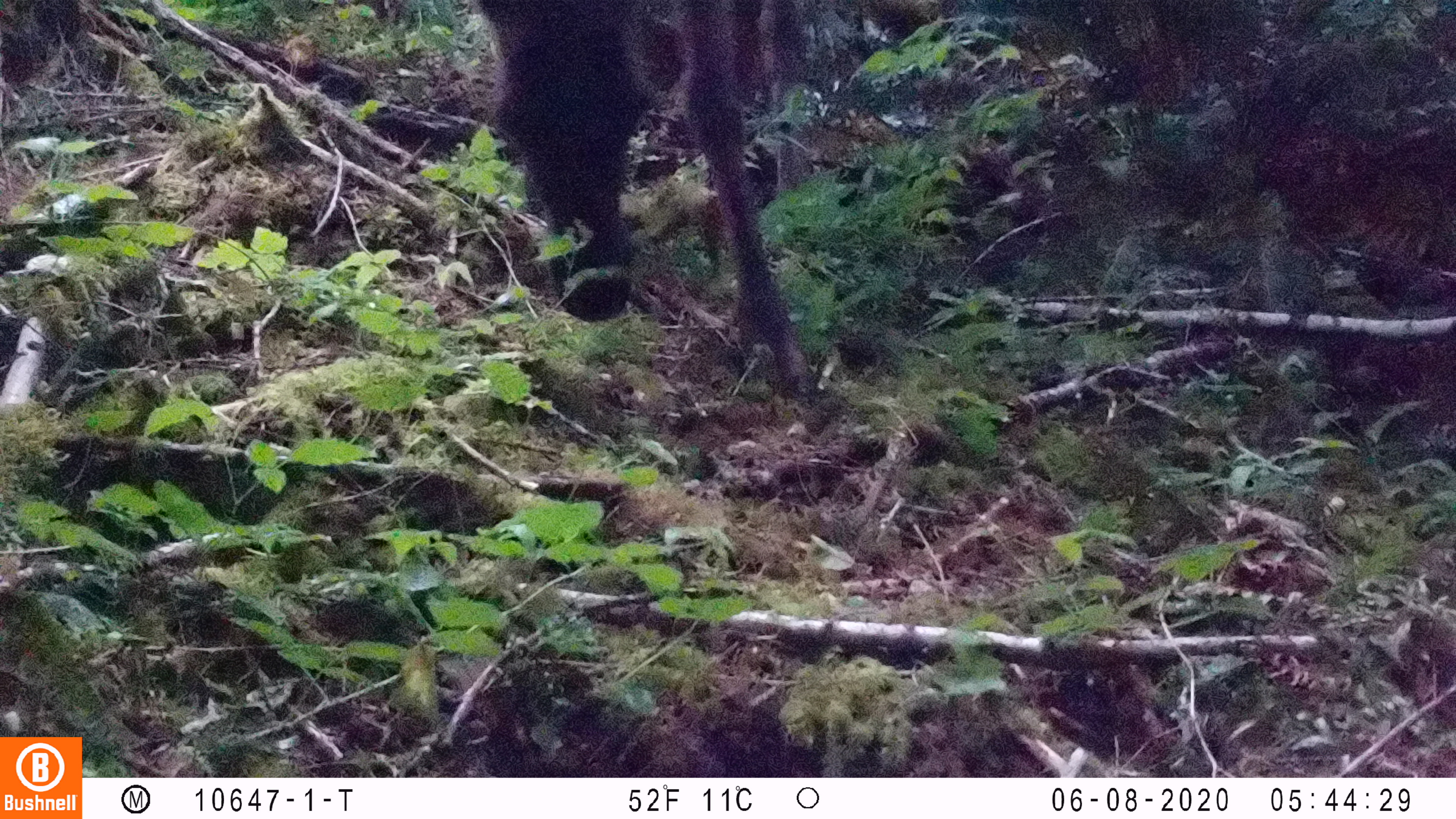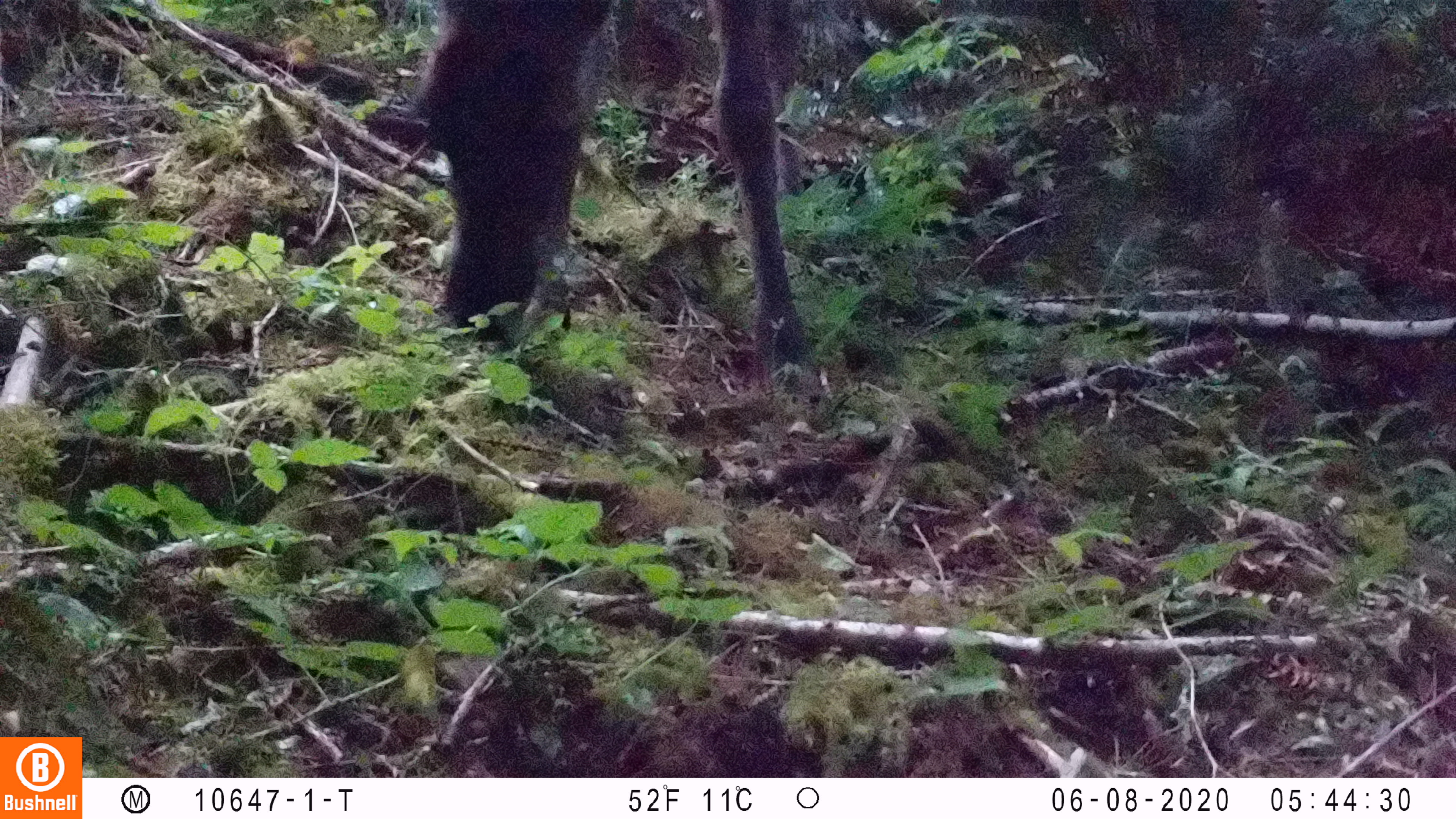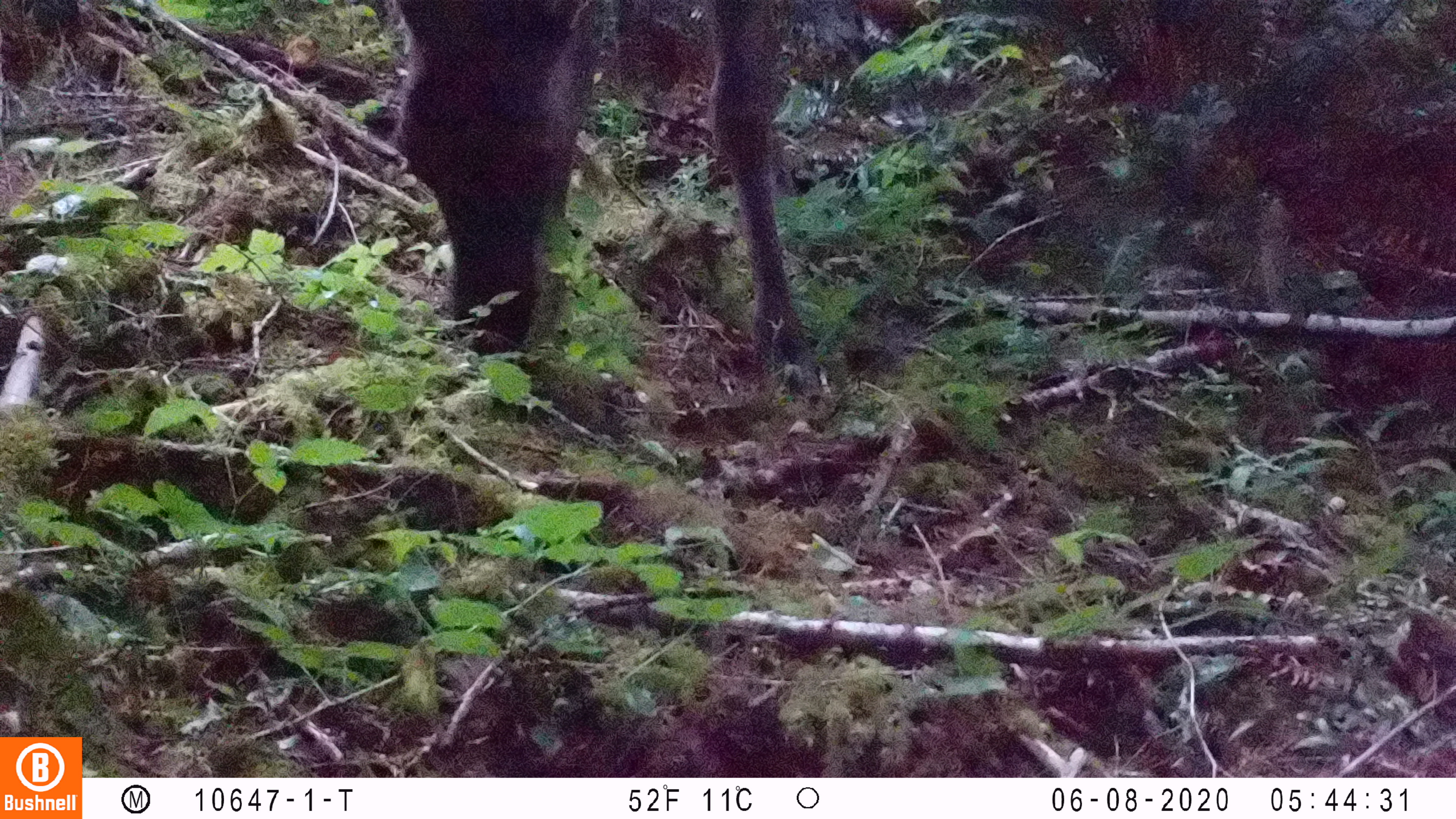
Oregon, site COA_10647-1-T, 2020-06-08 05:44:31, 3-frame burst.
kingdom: Animalia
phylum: Chordata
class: Mammalia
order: Artiodactyla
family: Cervidae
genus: Cervus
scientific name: Cervus canadensis roosevelti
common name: roosevelt elk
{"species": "roosevelt elk (Cervus canadensis roosevelti)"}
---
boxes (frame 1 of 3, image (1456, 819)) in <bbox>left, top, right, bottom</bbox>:
roosevelt elk: <bbox>465, 0, 814, 410</bbox>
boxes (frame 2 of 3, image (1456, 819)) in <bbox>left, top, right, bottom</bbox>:
roosevelt elk: <bbox>395, 0, 825, 394</bbox>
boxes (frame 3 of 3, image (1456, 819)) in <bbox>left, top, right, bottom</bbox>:
roosevelt elk: <bbox>381, 0, 831, 404</bbox>